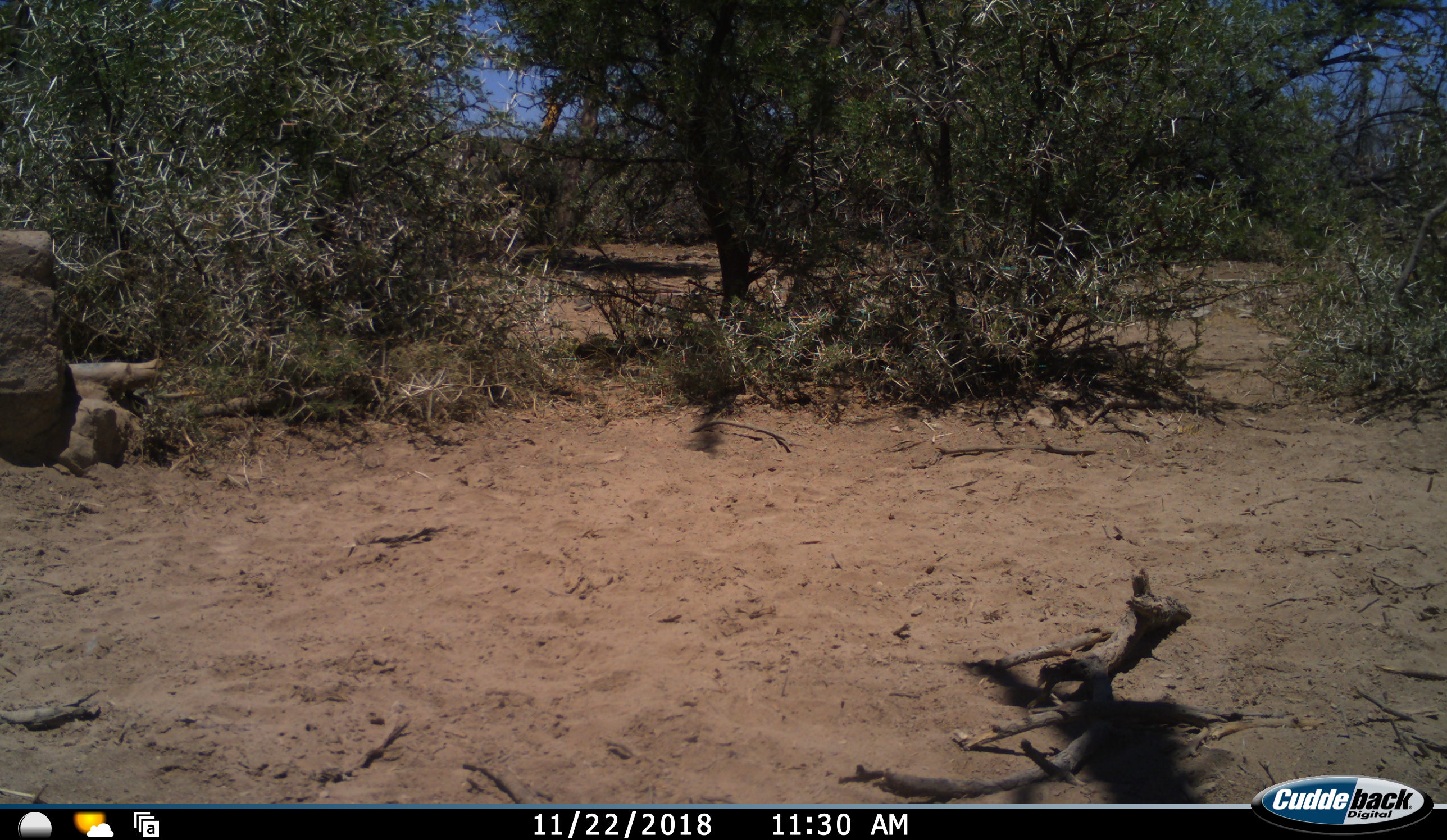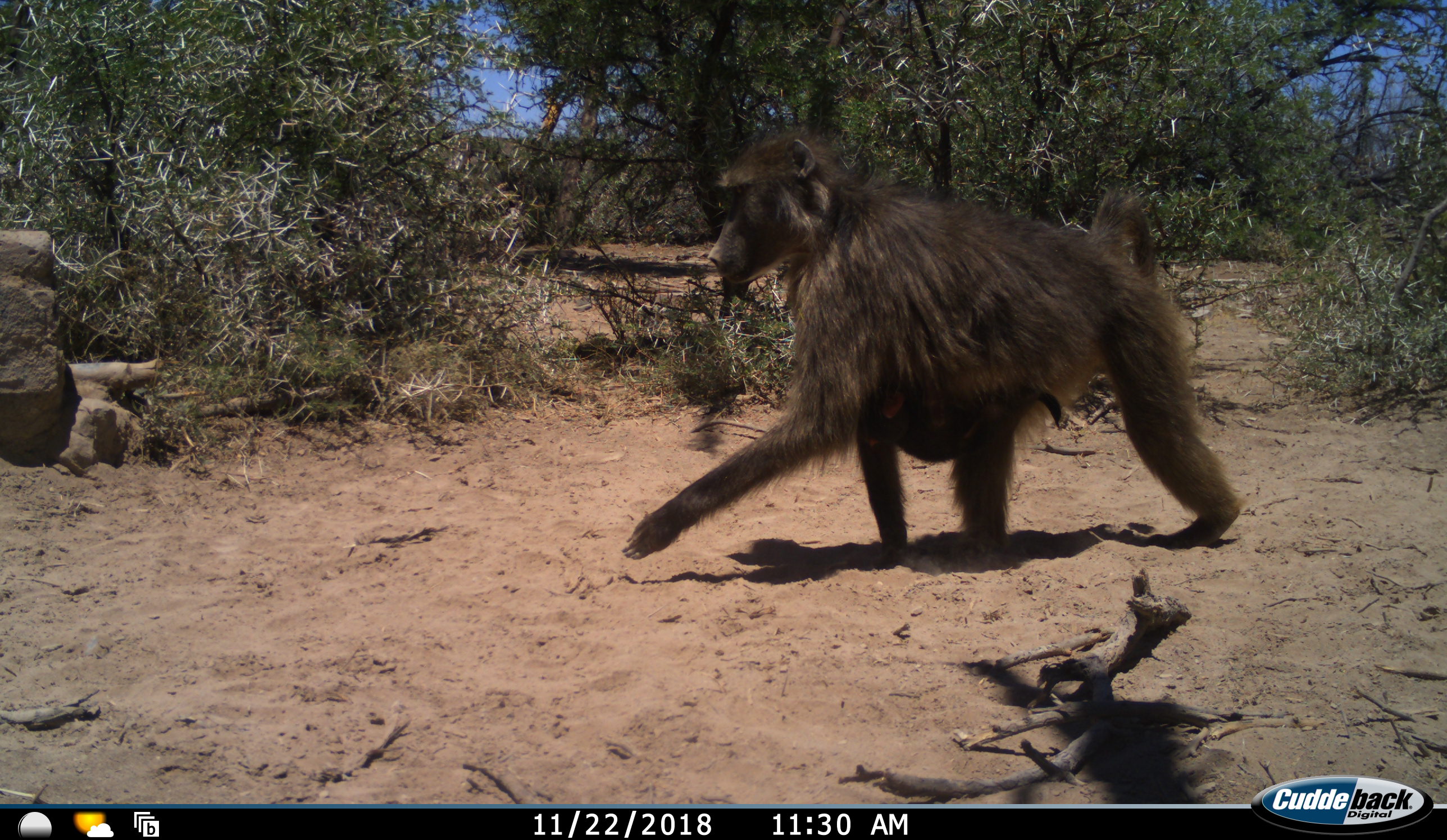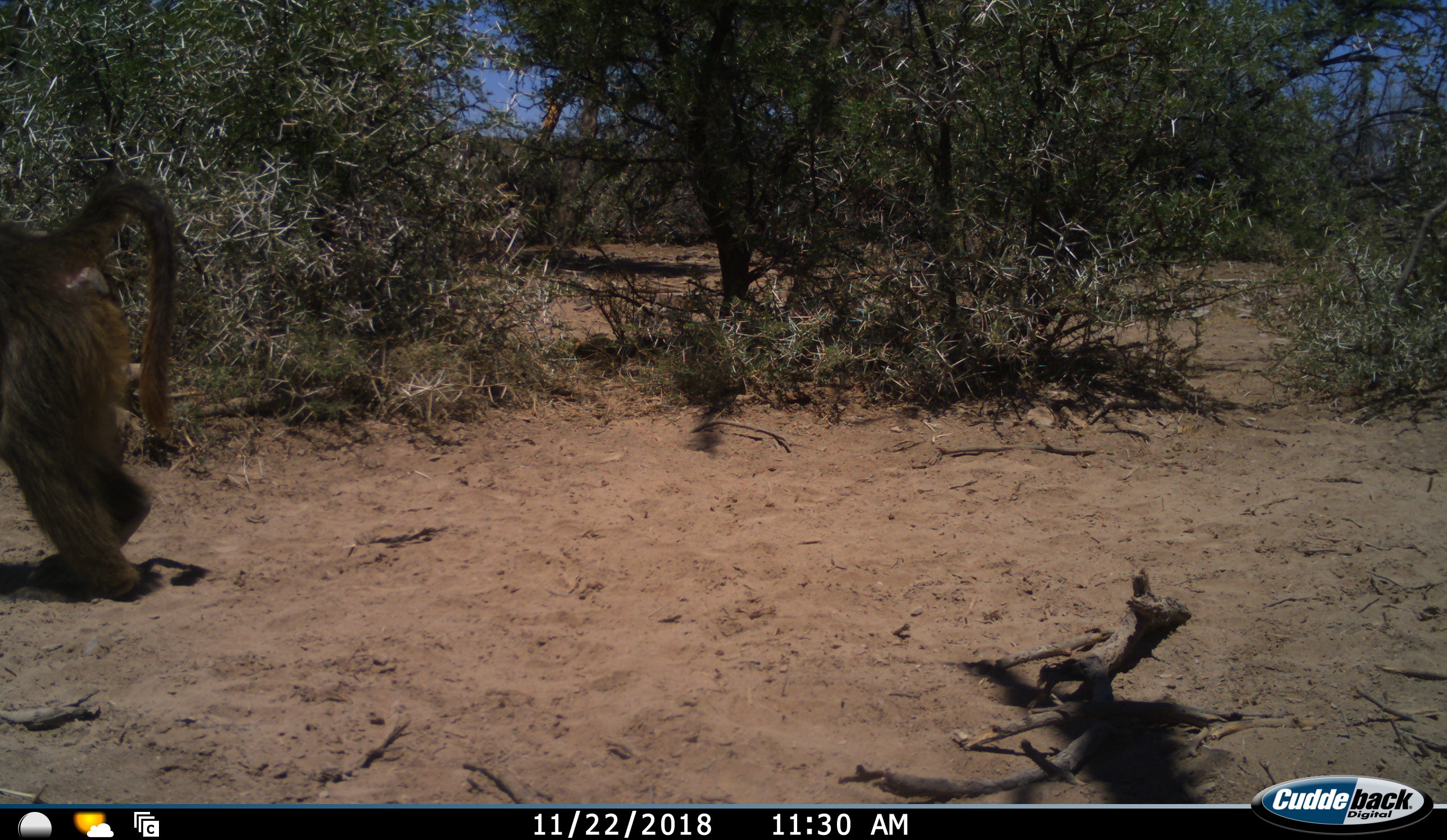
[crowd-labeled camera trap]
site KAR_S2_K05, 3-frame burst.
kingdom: Animalia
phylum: Chordata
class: Mammalia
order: Primates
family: Cercopithecidae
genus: Papio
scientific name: Papio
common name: baboon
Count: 1.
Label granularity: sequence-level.